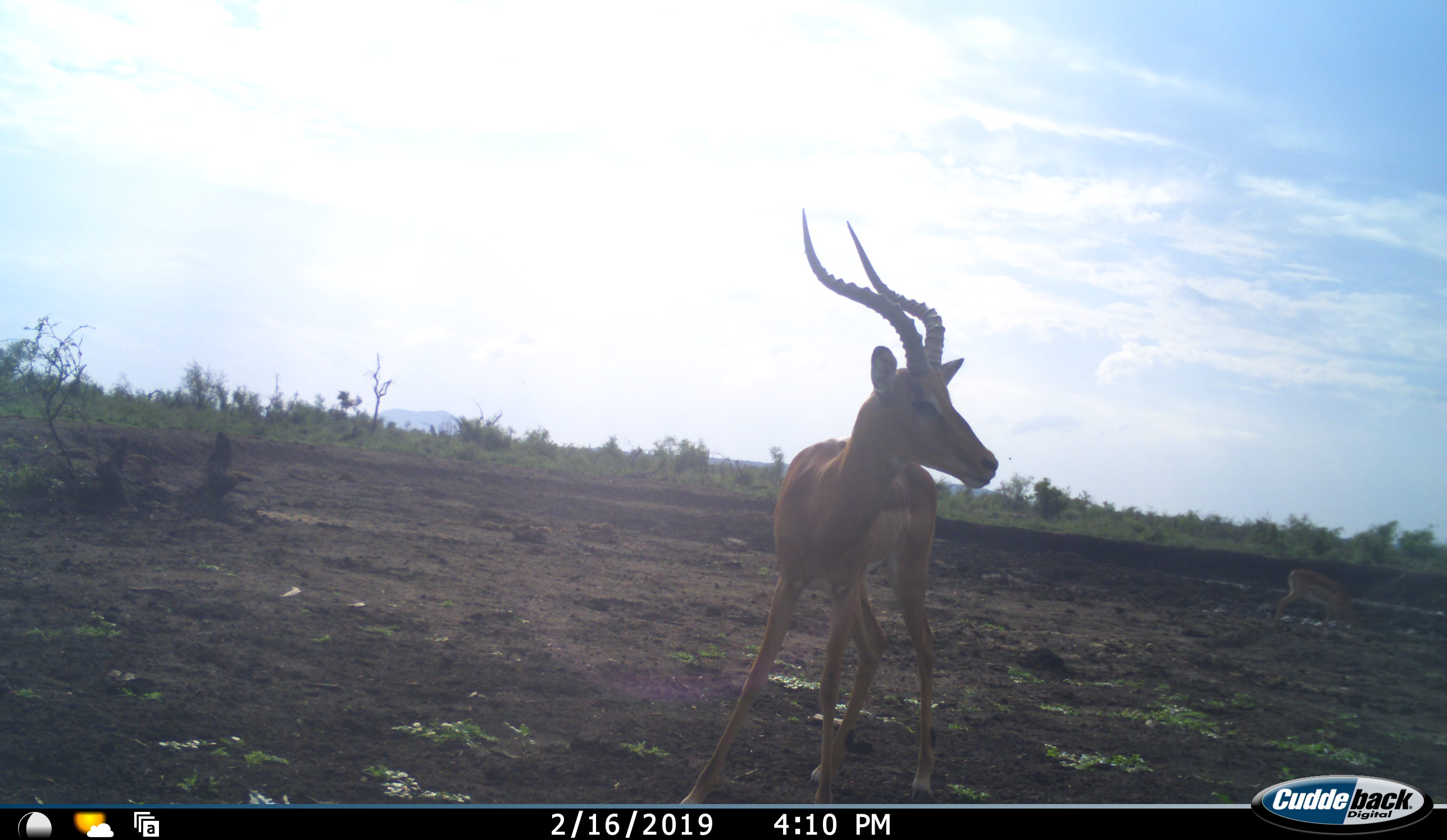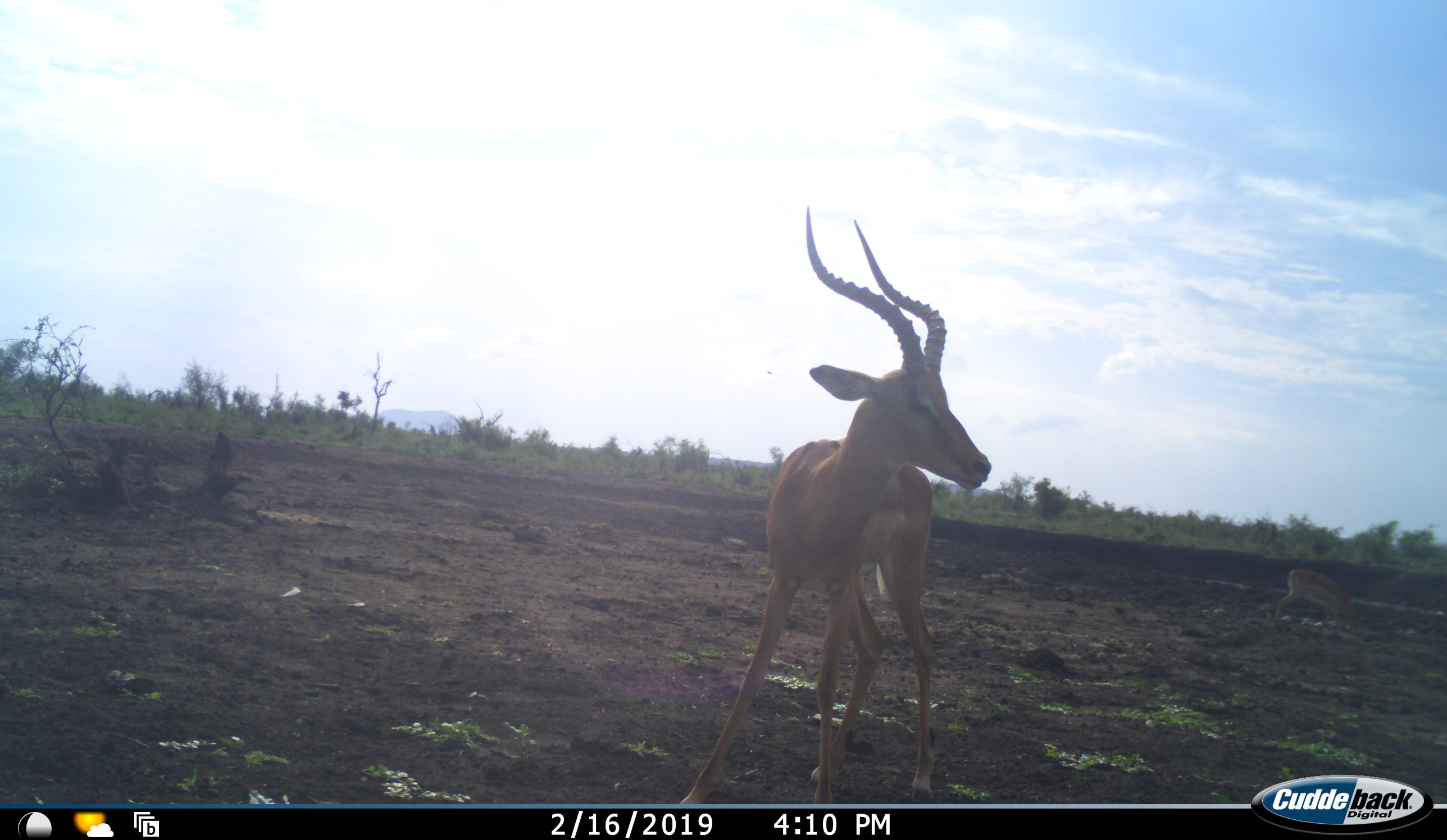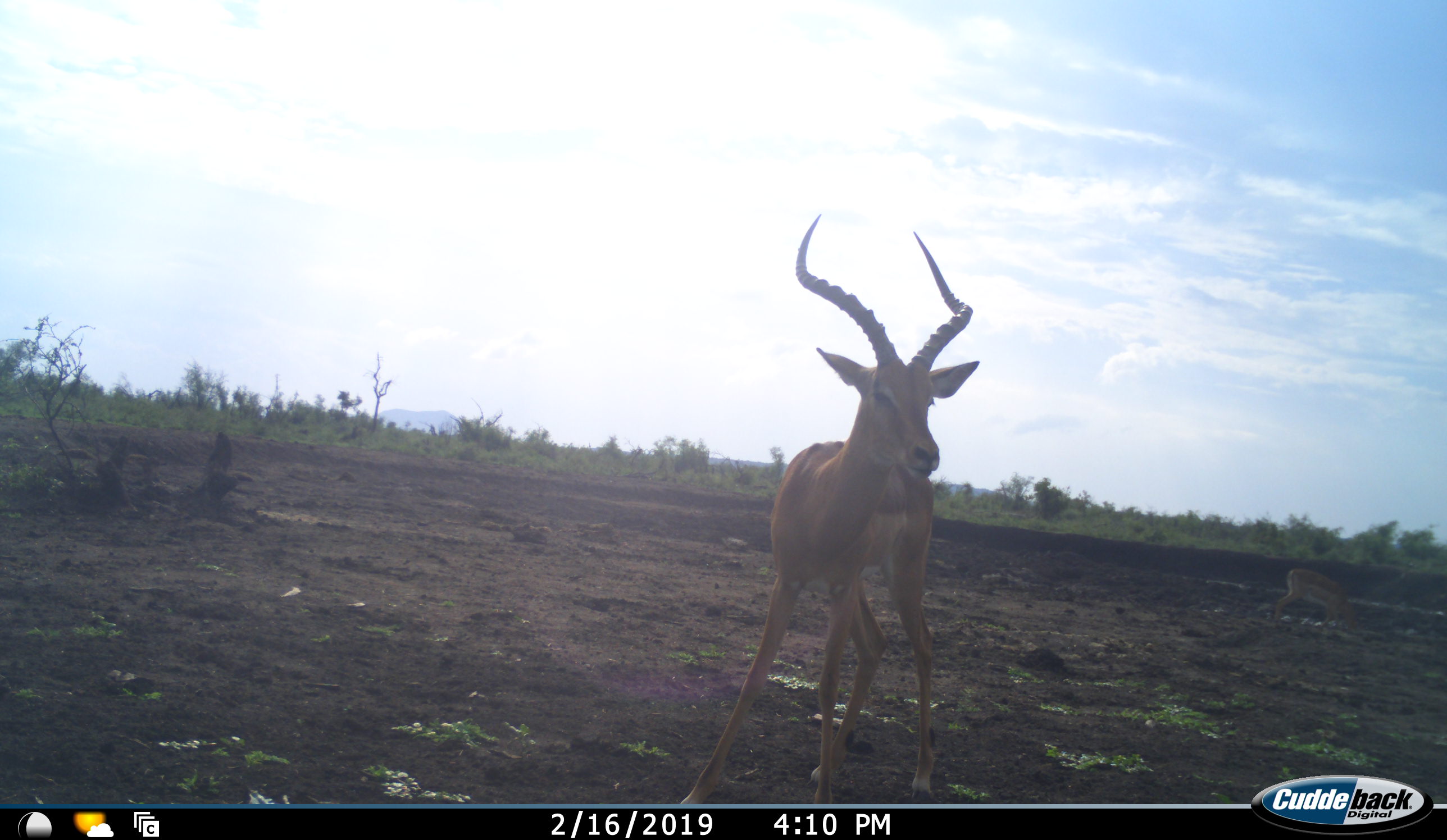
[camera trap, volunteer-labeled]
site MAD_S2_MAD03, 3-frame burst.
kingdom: Animalia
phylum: Chordata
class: Mammalia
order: Artiodactyla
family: Bovidae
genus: Aepyceros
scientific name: Aepyceros melampus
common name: impala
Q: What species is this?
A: Impala (Aepyceros melampus).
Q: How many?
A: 1.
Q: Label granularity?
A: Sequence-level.